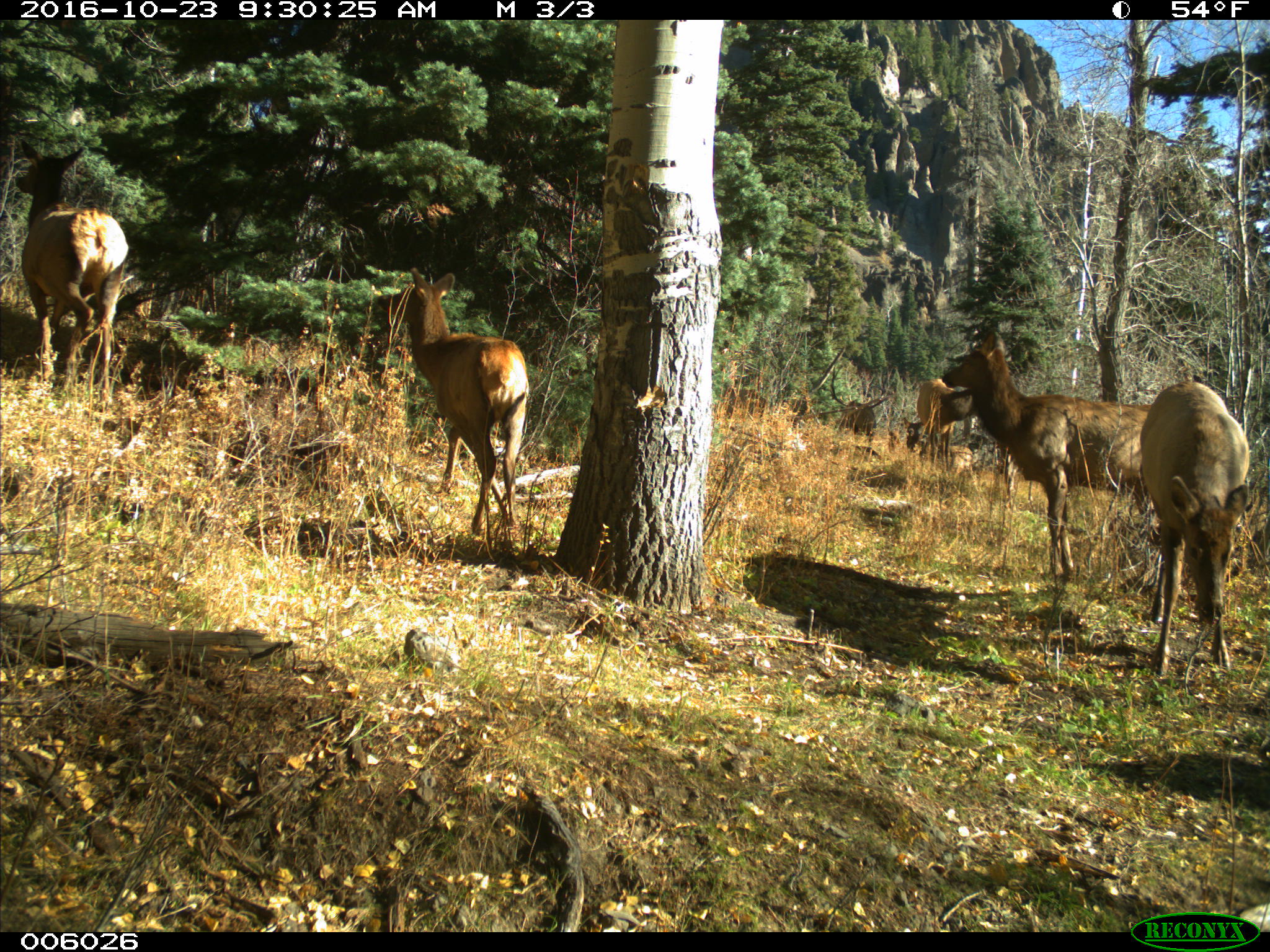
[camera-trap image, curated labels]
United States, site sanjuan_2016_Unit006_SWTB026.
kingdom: Animalia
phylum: Chordata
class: Mammalia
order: Artiodactyla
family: Cervidae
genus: Cervus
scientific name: Cervus elaphus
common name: red deer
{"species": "Cervus elaphus (red deer)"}